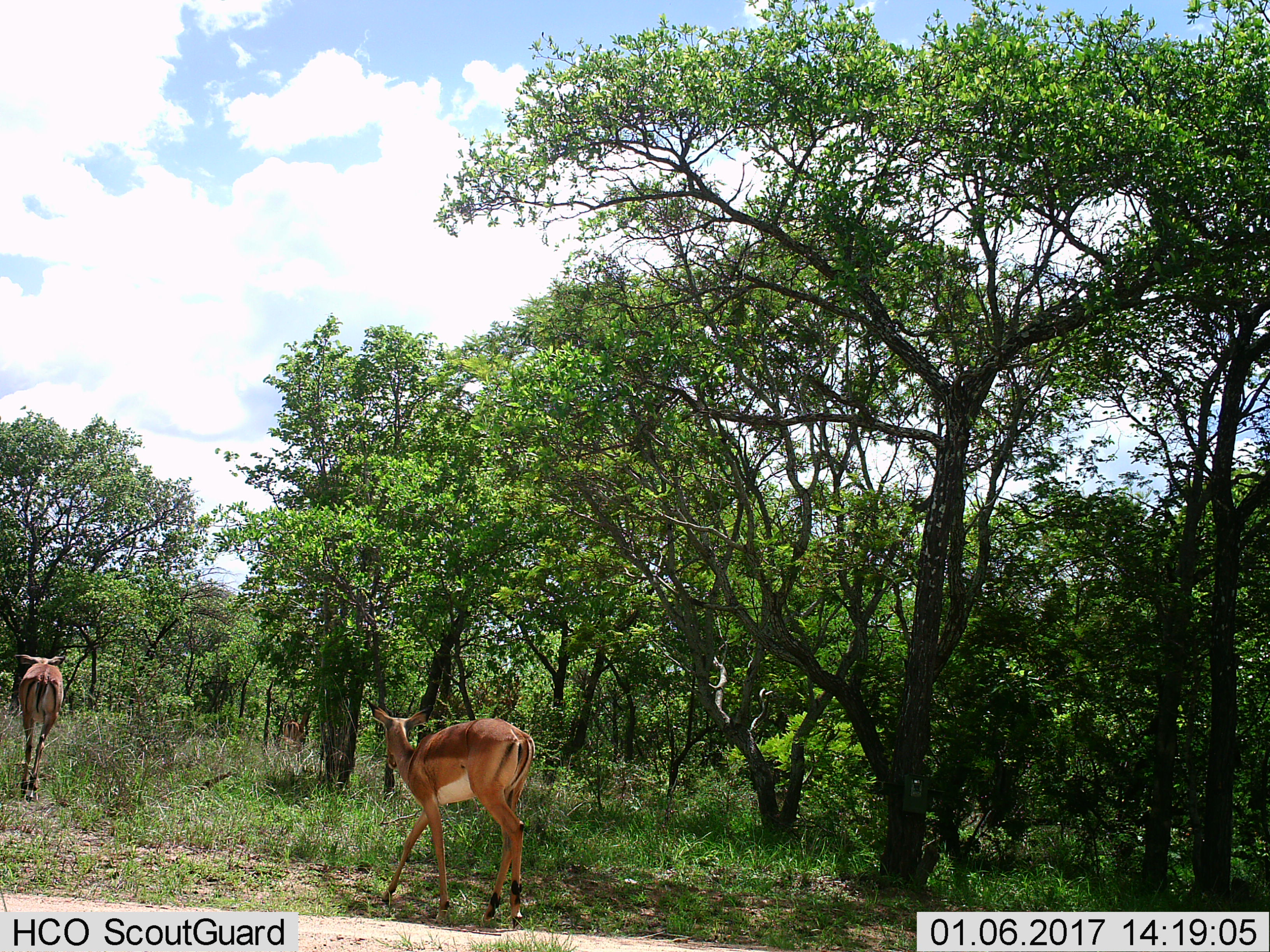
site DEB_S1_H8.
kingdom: Animalia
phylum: Chordata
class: Mammalia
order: Artiodactyla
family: Bovidae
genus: Aepyceros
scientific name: Aepyceros melampus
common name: impala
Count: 3.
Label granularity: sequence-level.